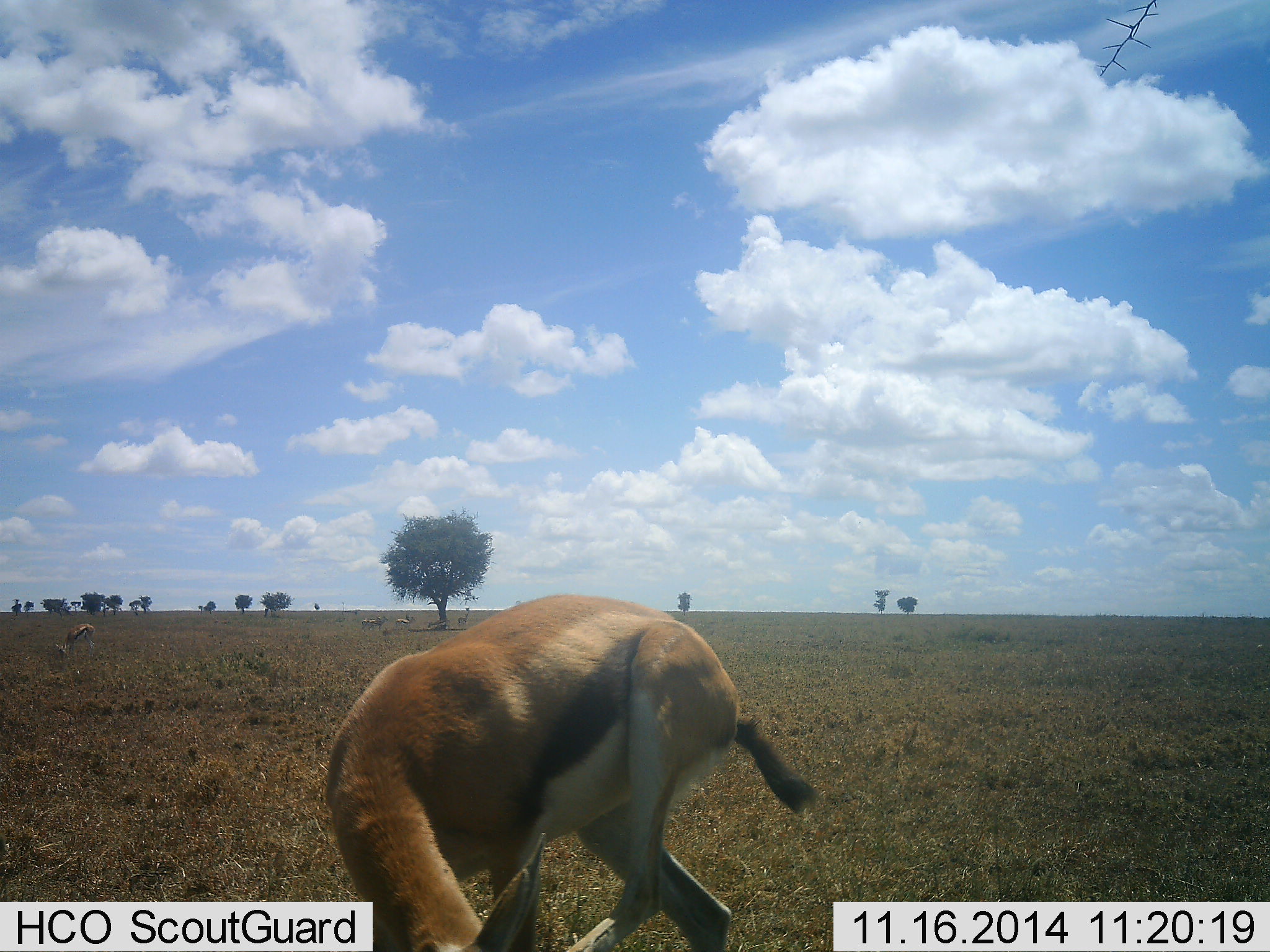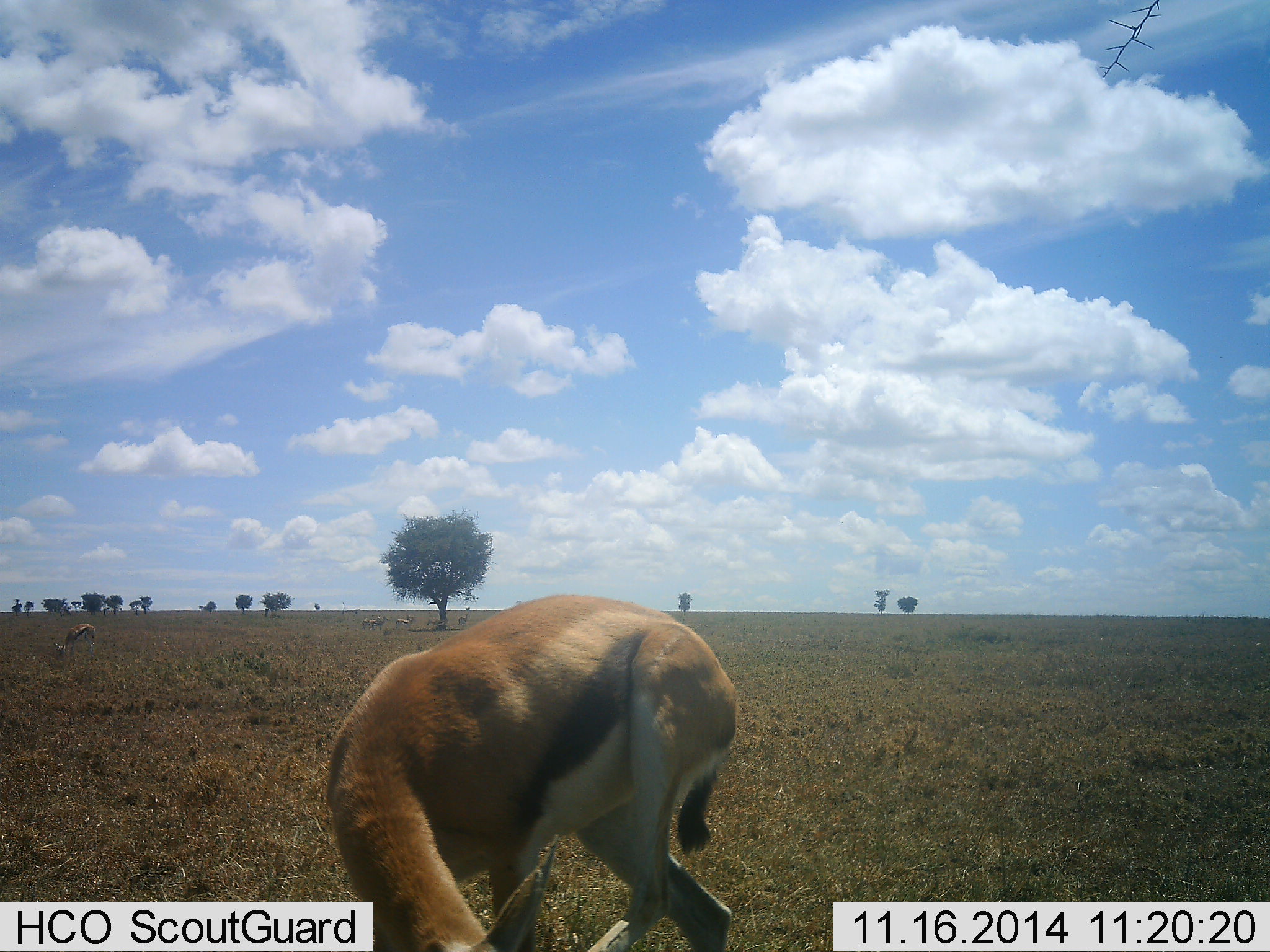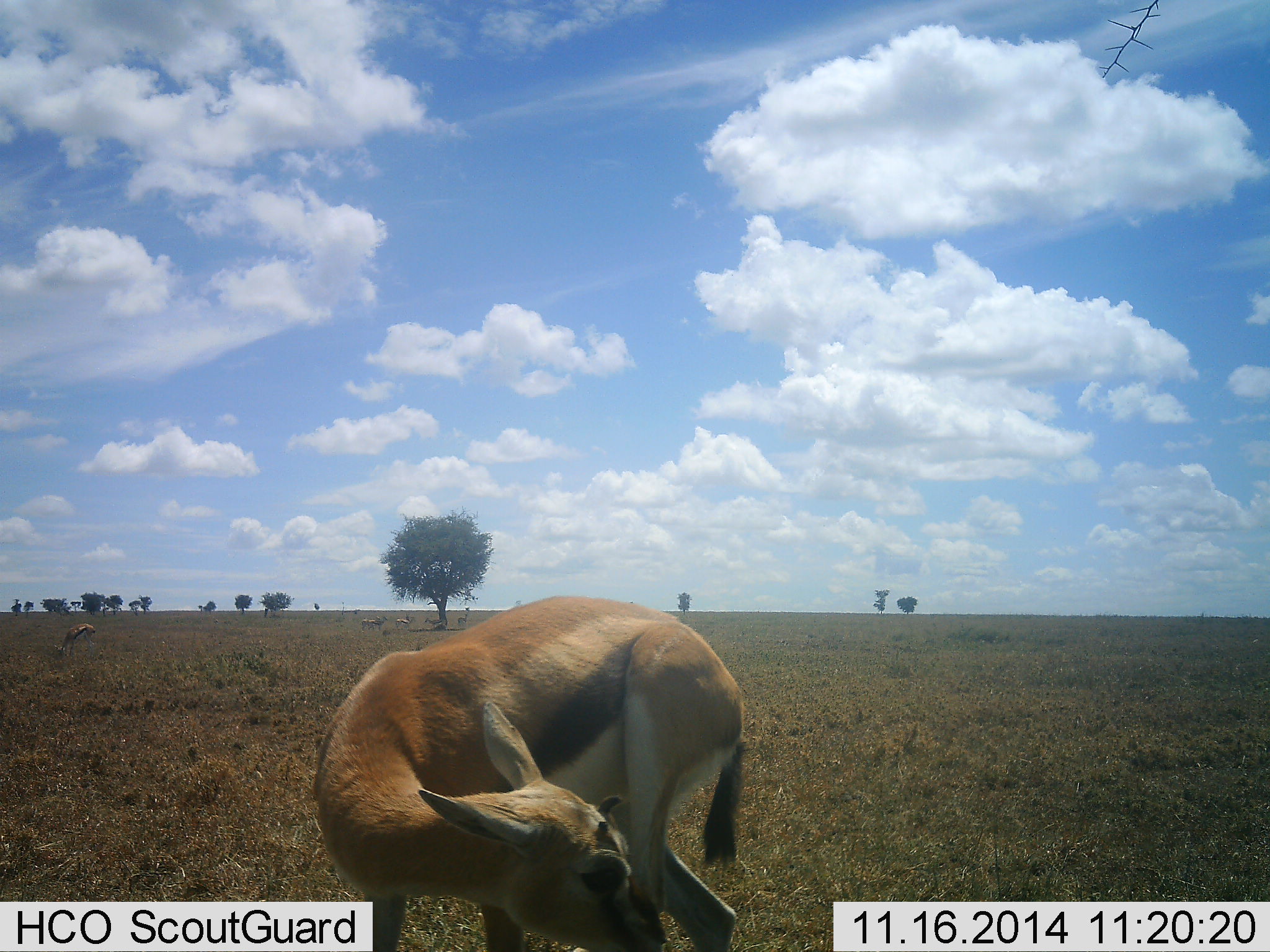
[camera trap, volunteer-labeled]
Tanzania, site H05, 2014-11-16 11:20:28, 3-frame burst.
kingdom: Animalia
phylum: Chordata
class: Mammalia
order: Artiodactyla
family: Bovidae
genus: Eudorcas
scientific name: Eudorcas thomsonii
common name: thomson's gazelle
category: gazellethomsons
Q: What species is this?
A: Gazellethomsons (thomson's gazelle) (Eudorcas thomsonii).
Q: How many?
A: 2.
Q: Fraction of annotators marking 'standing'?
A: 55%.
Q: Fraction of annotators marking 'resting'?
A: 0%.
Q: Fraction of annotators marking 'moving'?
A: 9%.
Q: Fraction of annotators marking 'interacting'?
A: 9%.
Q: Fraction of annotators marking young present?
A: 9%.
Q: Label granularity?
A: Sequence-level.